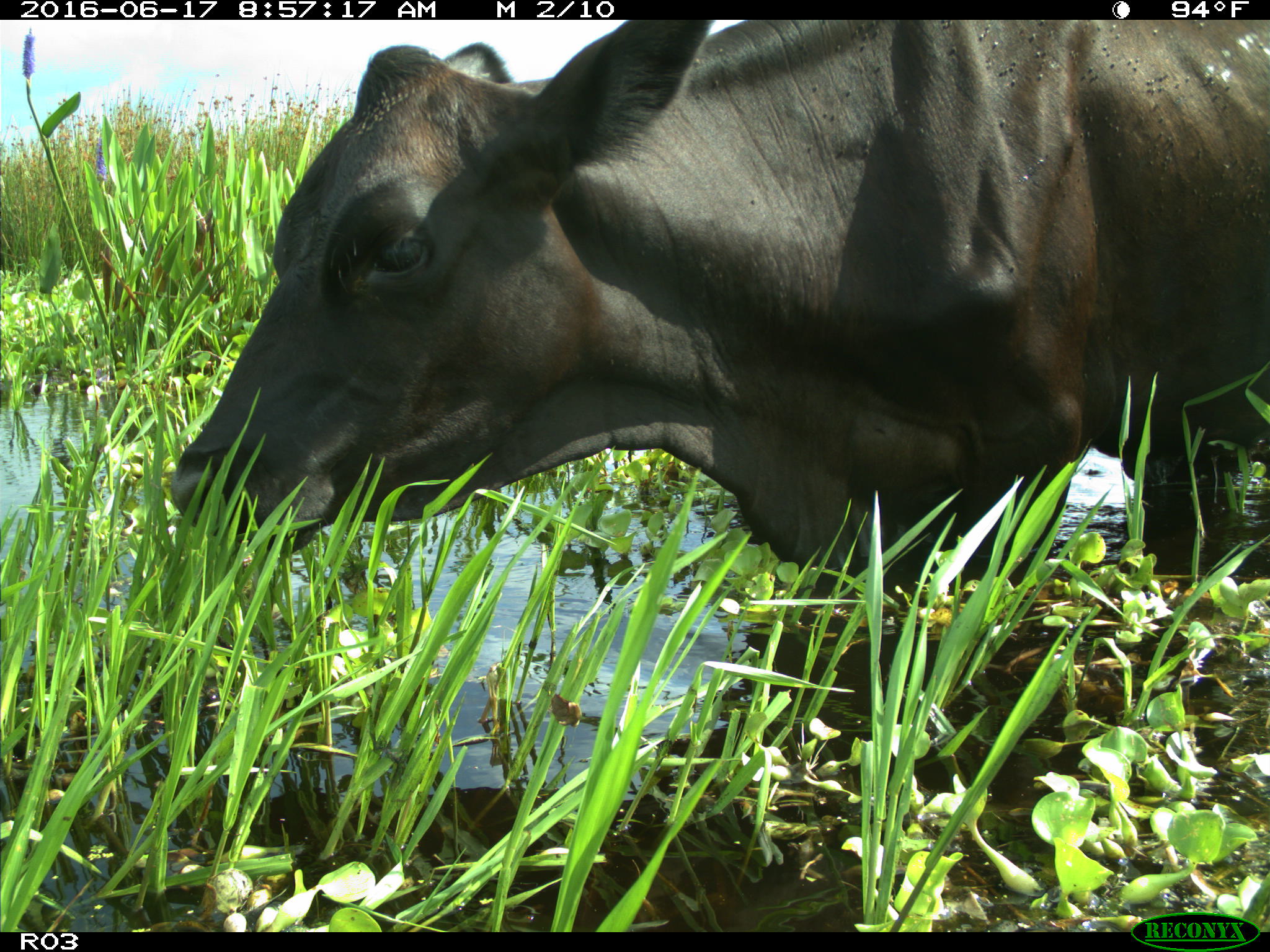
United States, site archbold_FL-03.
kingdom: Animalia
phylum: Chordata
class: Mammalia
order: Artiodactyla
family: Bovidae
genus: Bos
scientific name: Bos taurus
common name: domestic cow